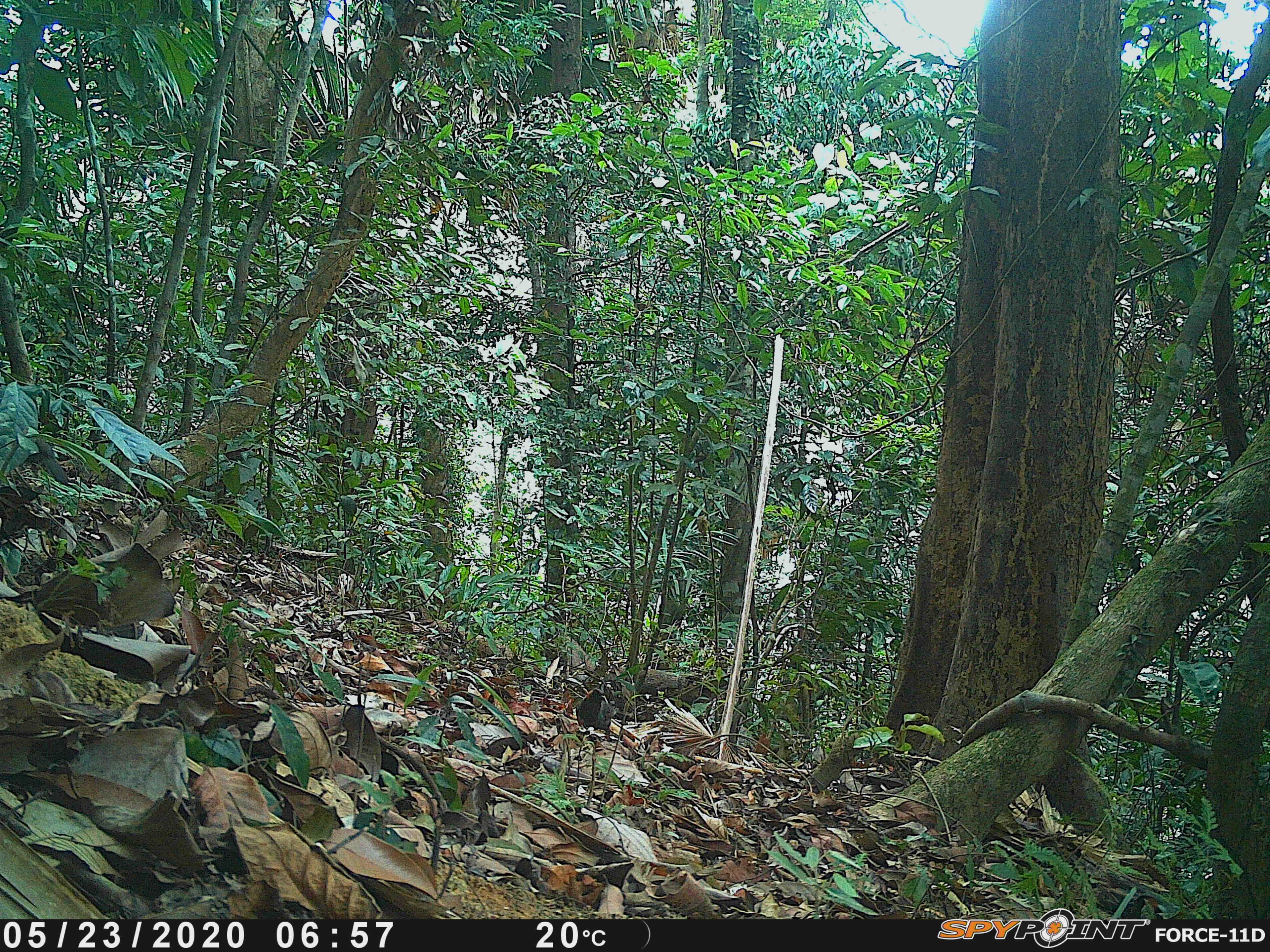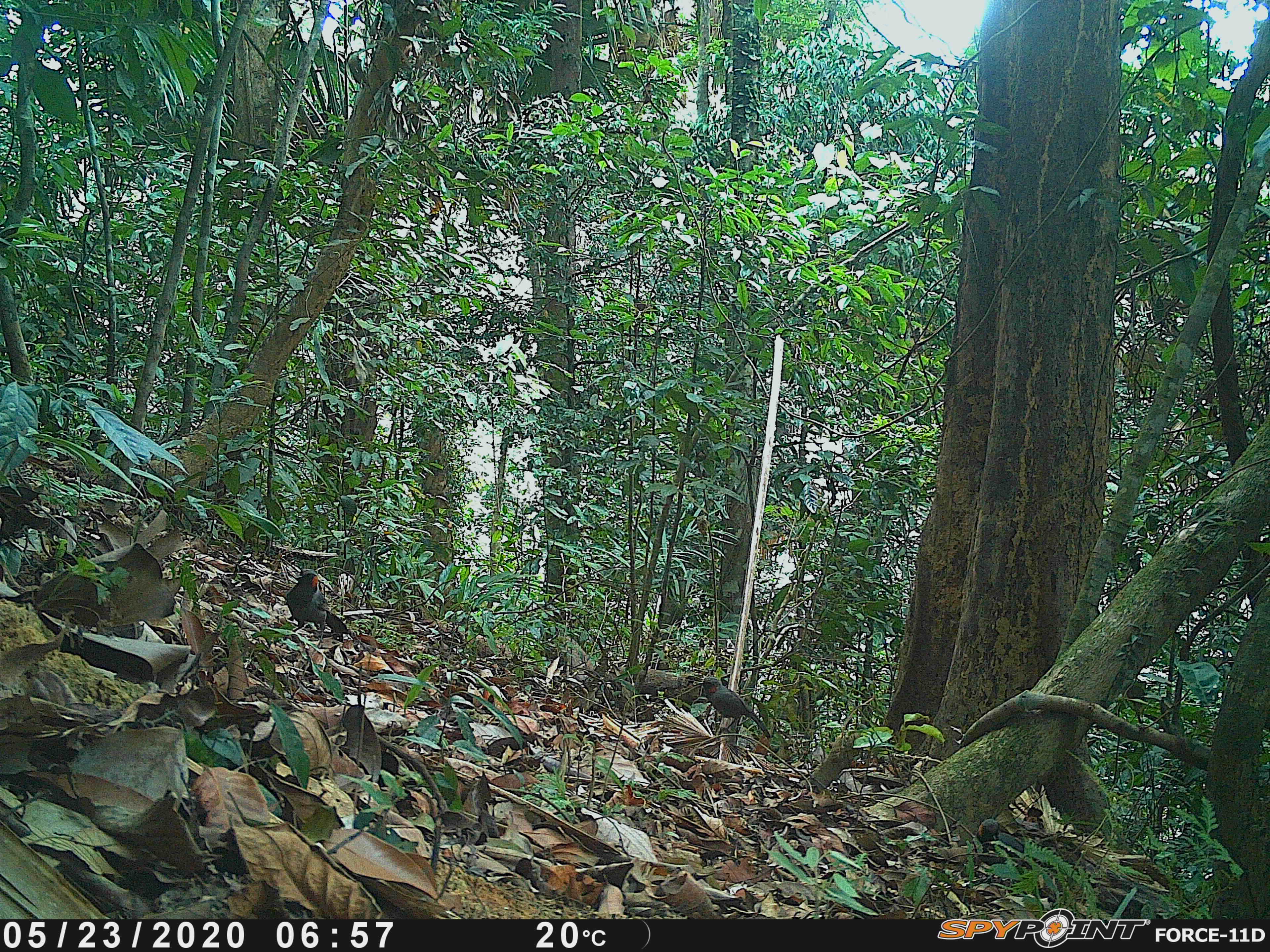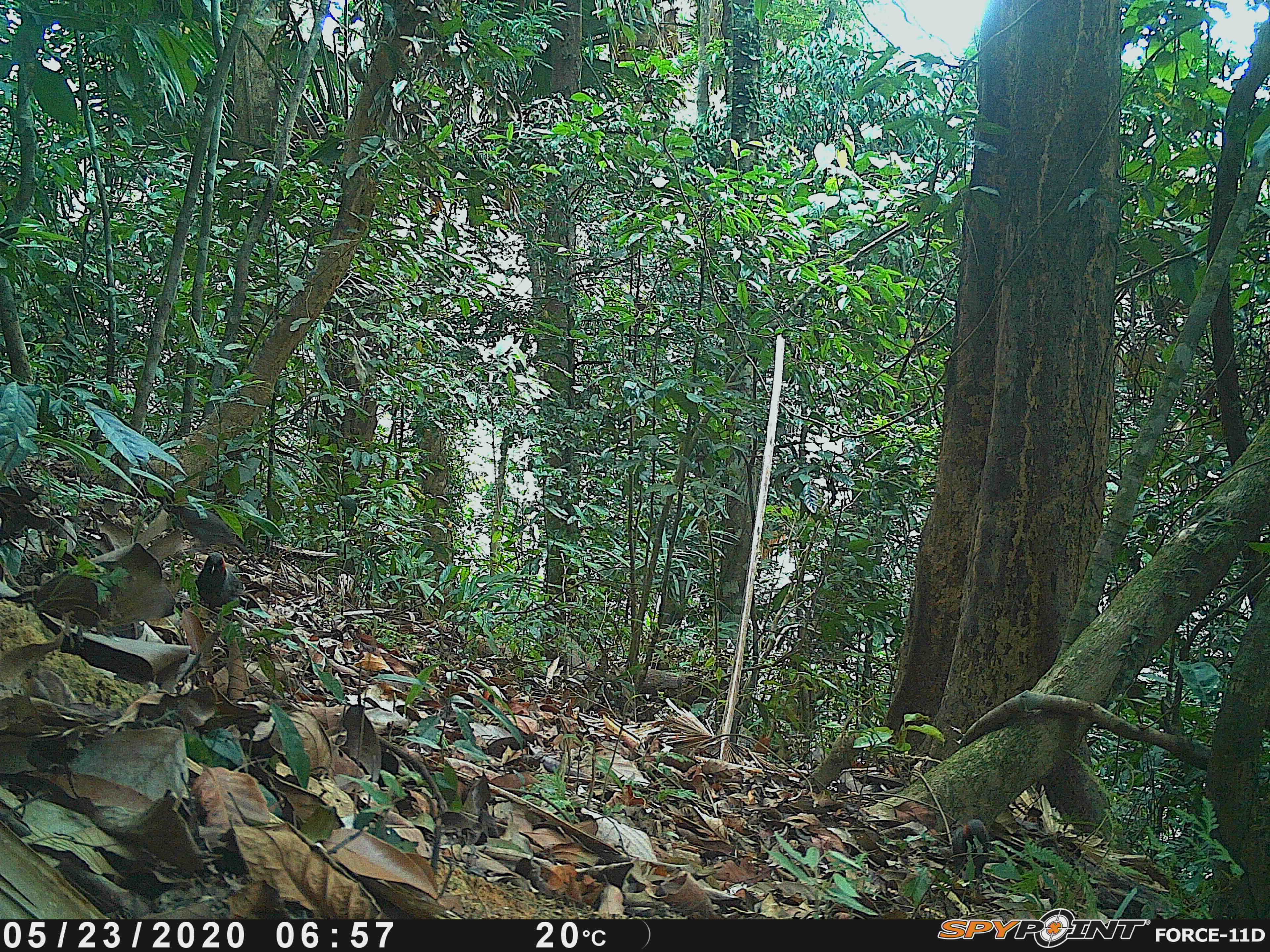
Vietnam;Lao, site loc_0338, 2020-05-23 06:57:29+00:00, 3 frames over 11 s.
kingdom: Animalia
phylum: Chordata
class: Aves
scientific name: Aves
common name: bird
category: unidentified bird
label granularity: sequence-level